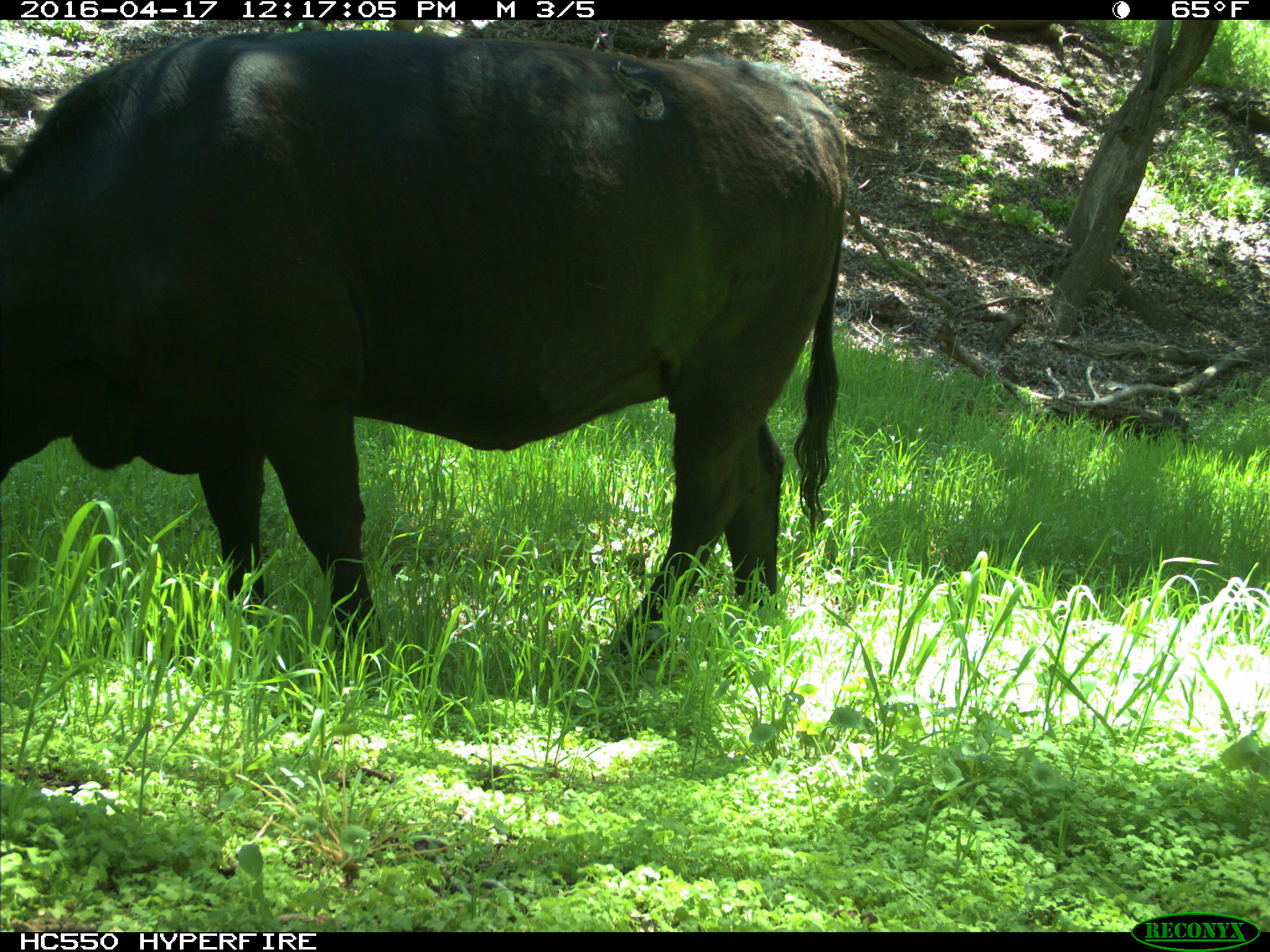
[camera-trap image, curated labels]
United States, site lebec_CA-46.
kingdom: Animalia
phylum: Chordata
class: Mammalia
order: Artiodactyla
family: Bovidae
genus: Bos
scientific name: Bos taurus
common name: domestic cow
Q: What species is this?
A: Bos taurus (domestic cow).